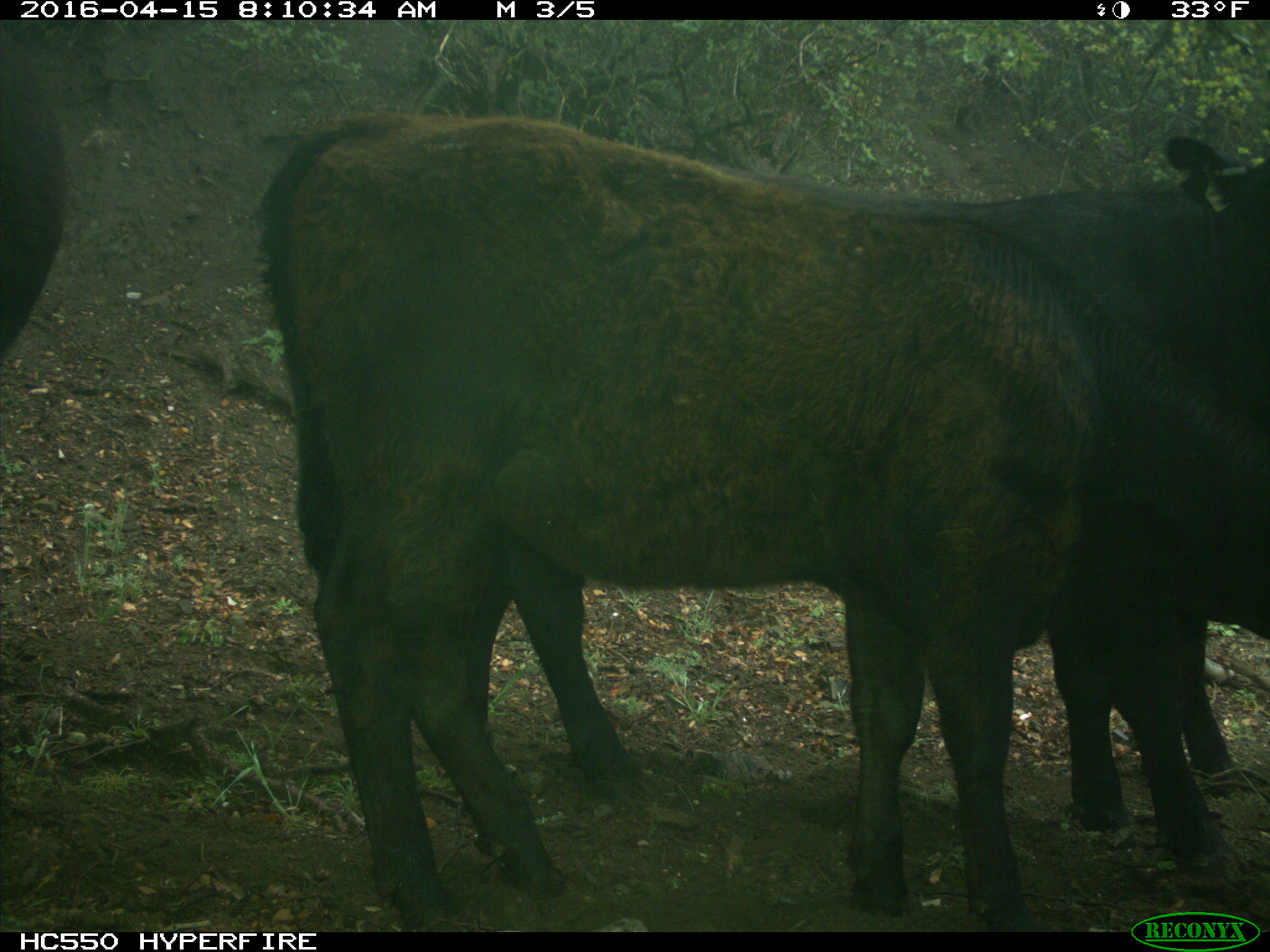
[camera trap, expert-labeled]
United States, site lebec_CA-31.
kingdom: Animalia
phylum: Chordata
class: Mammalia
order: Artiodactyla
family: Bovidae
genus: Bos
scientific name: Bos taurus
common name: domestic cow